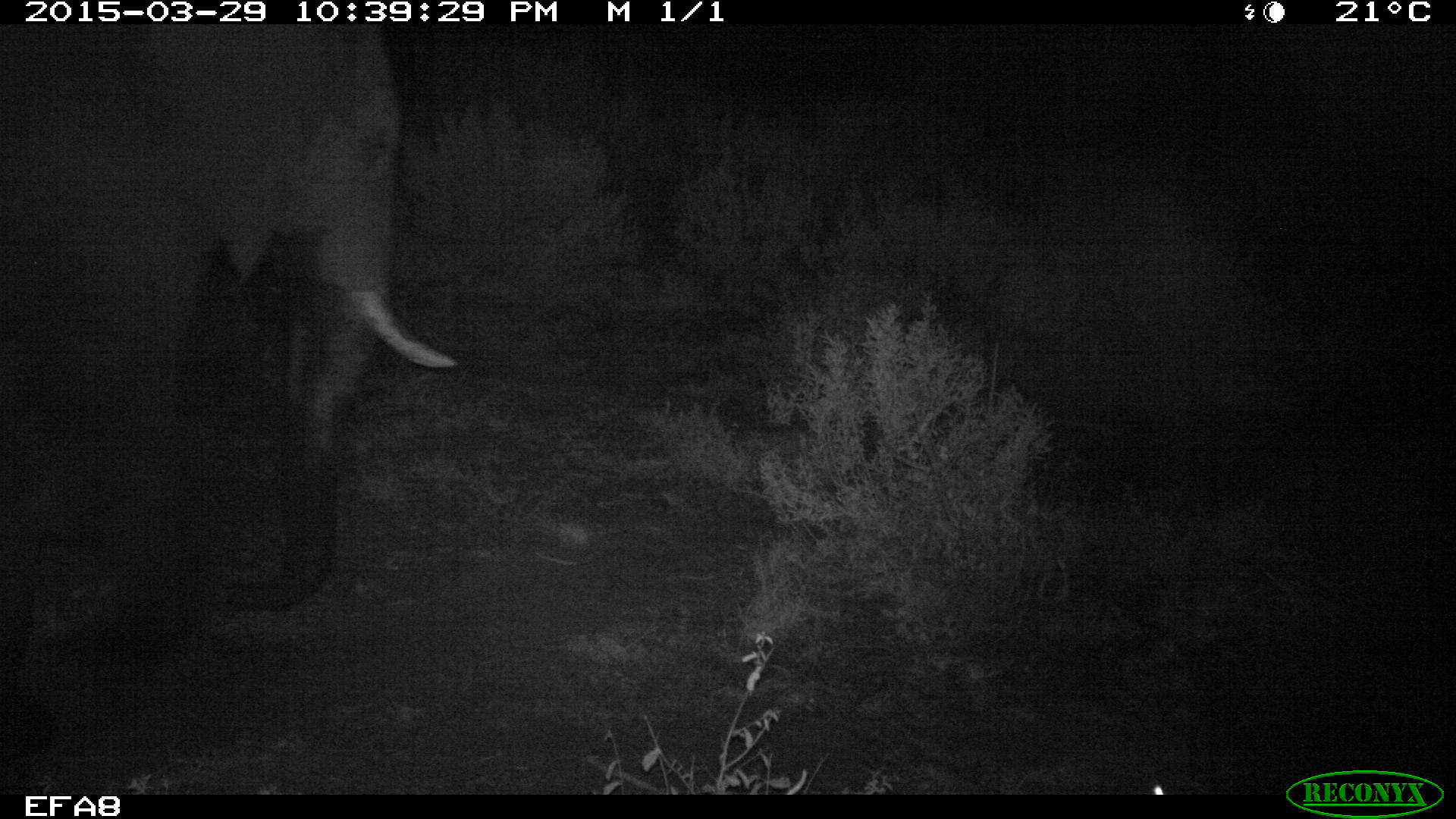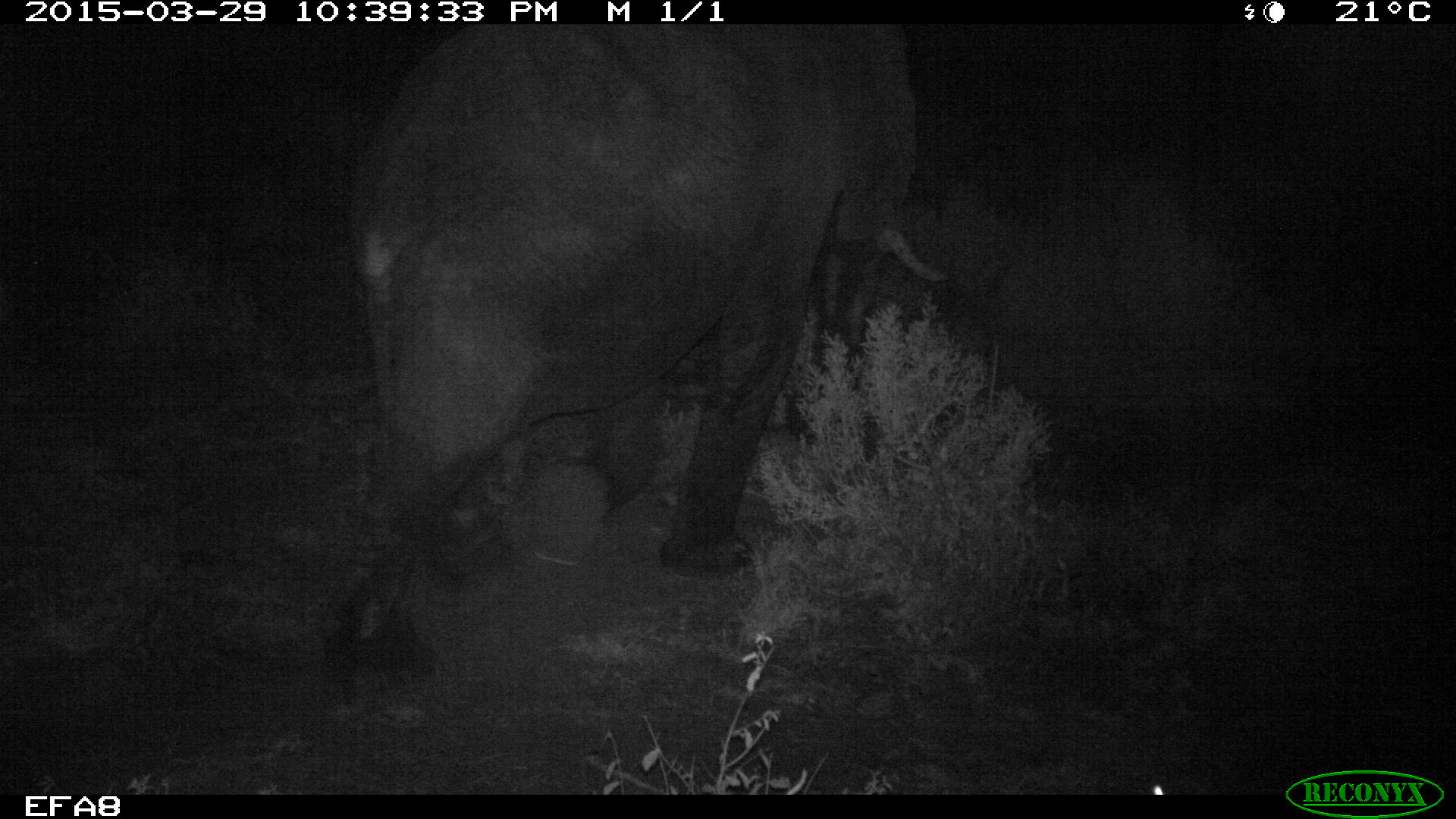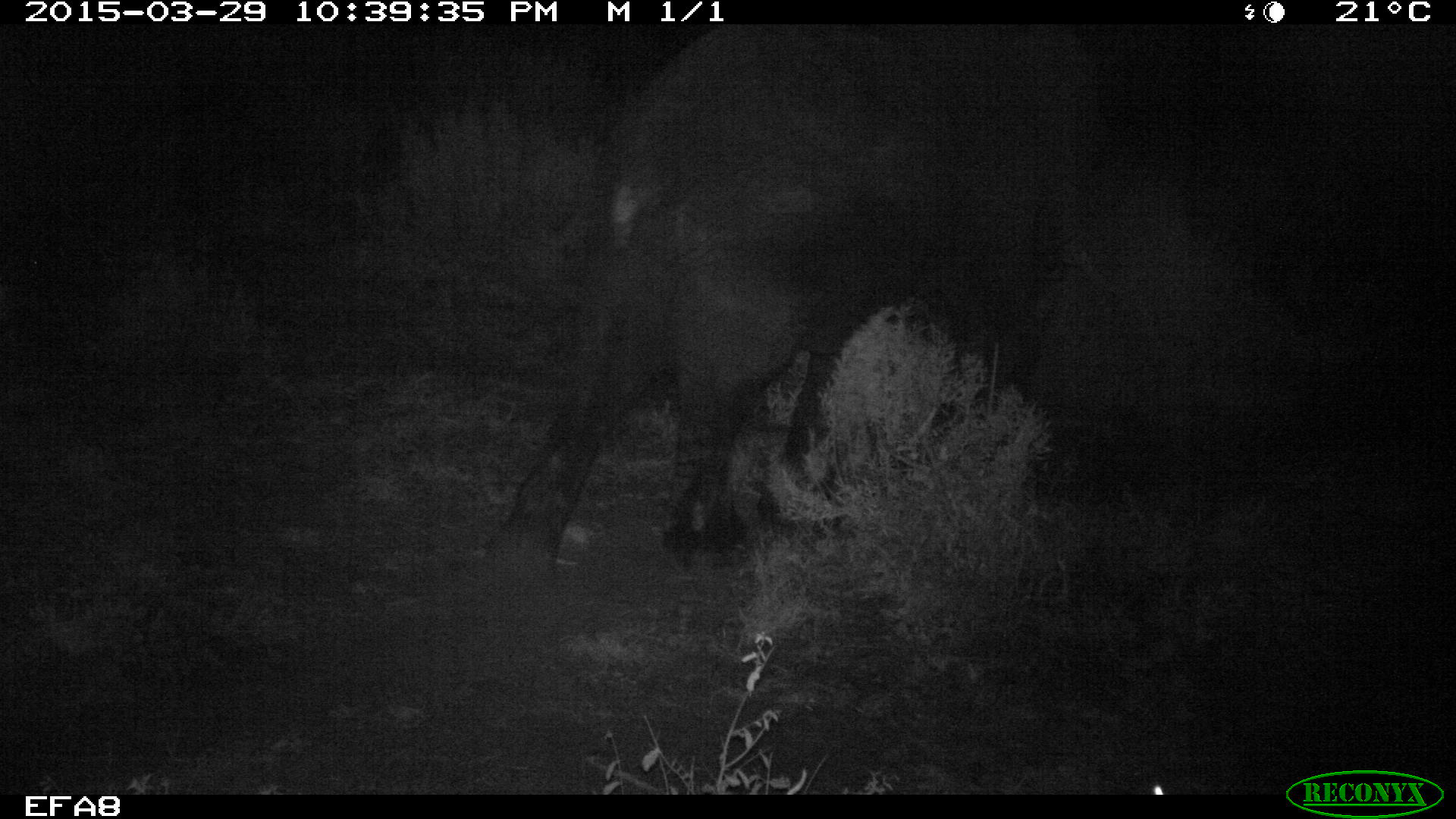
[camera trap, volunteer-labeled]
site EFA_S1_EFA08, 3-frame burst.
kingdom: Animalia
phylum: Chordata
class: Mammalia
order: Proboscidea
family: Elephantidae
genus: Loxodonta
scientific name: Loxodonta africana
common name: african bush elephant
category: elephant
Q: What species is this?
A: Elephant (african bush elephant) (Loxodonta africana).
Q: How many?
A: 1.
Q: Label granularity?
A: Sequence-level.